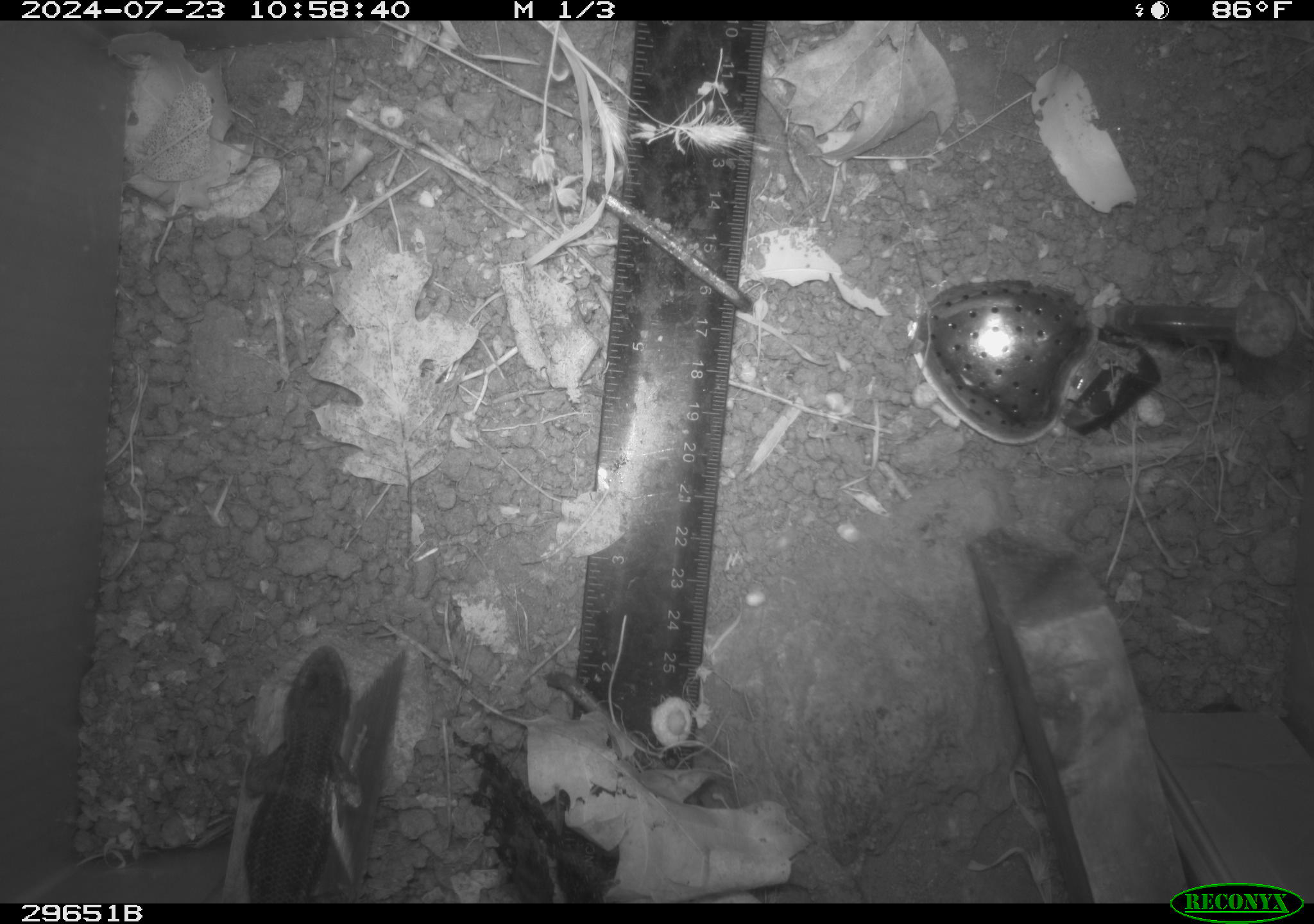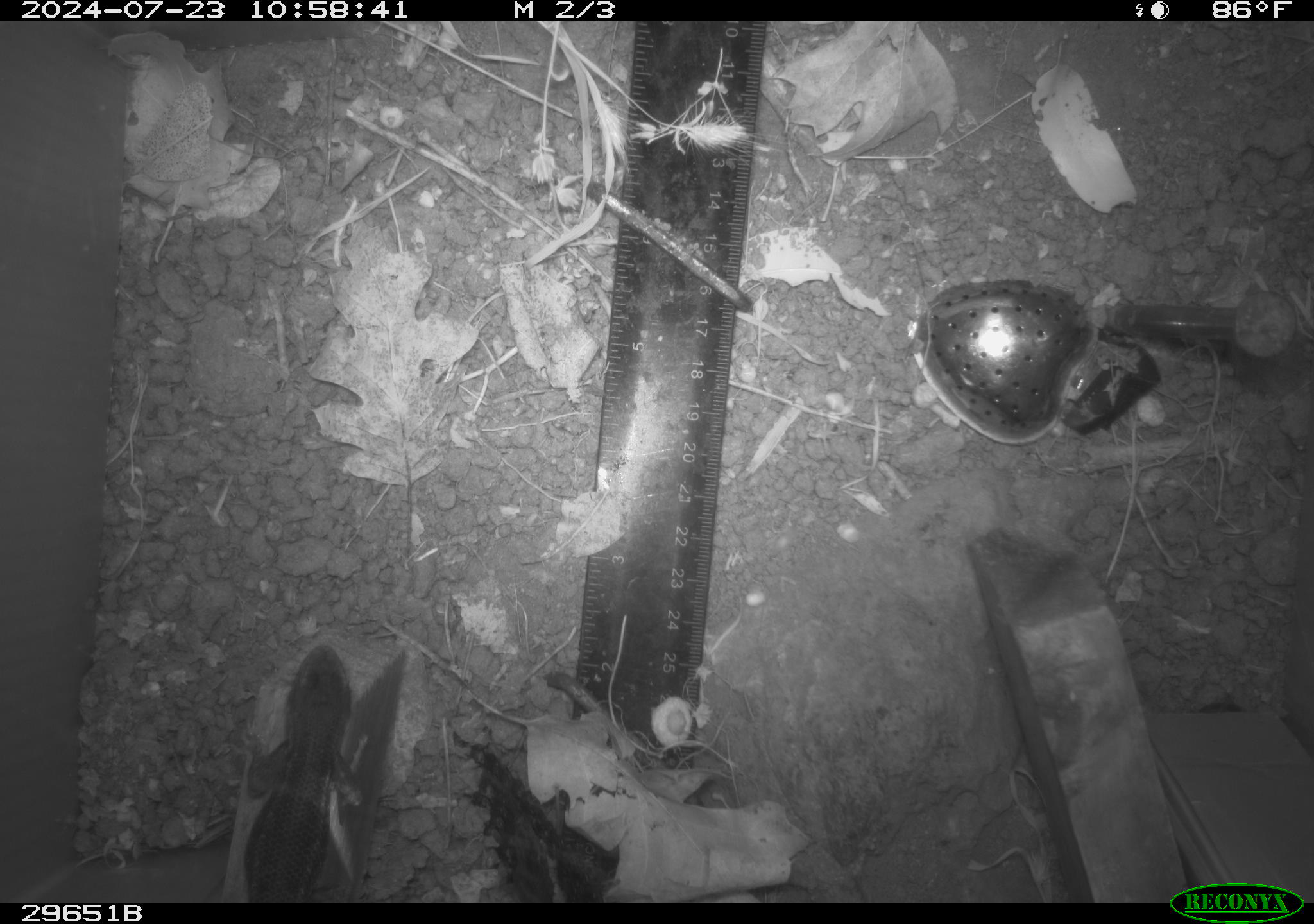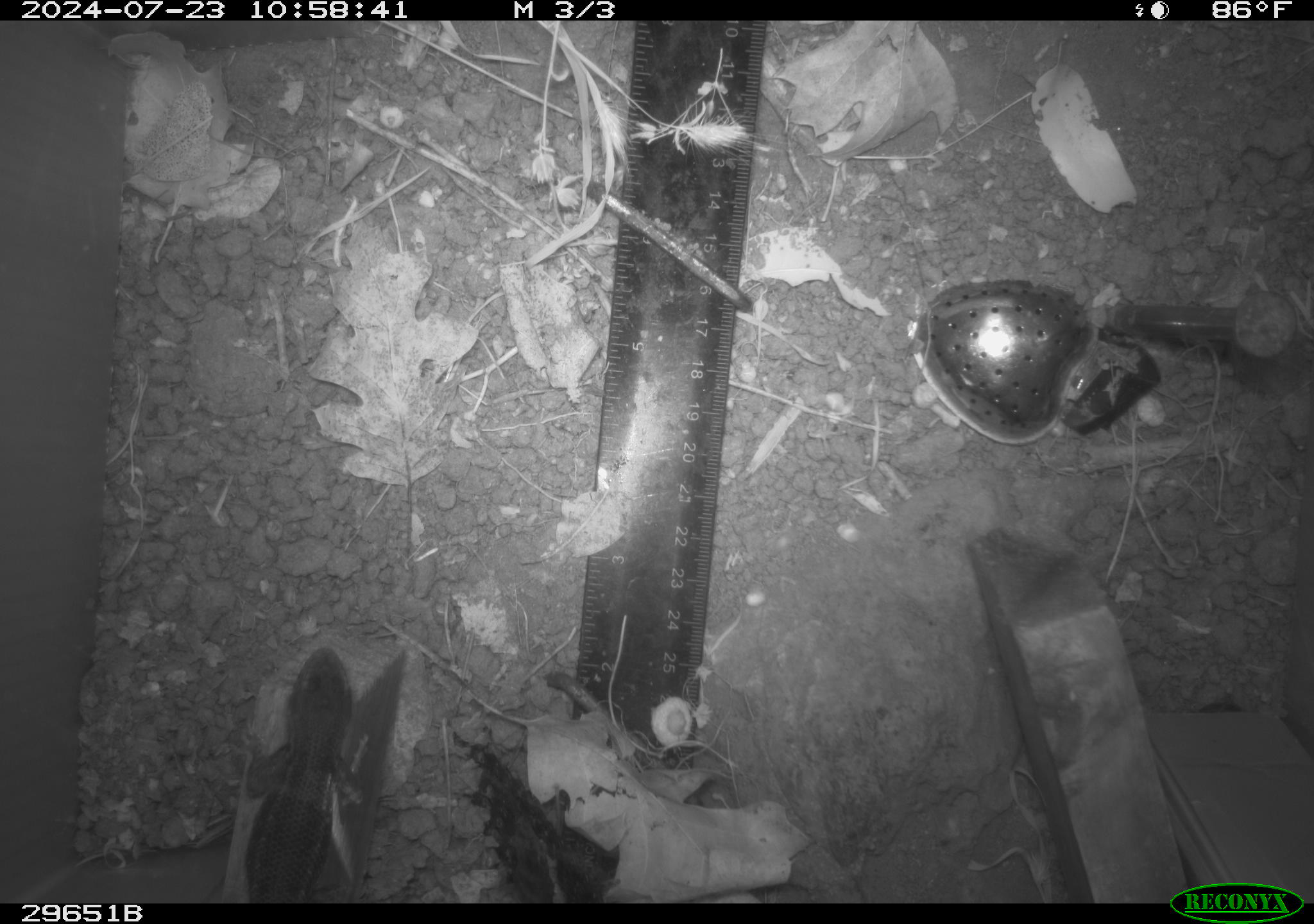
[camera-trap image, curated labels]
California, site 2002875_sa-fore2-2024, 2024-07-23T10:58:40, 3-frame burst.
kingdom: Animalia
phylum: Chordata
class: Reptilia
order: Squamata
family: Phrynosomatidae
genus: Sceloporus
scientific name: Sceloporus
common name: spiny lizards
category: sceloporus species